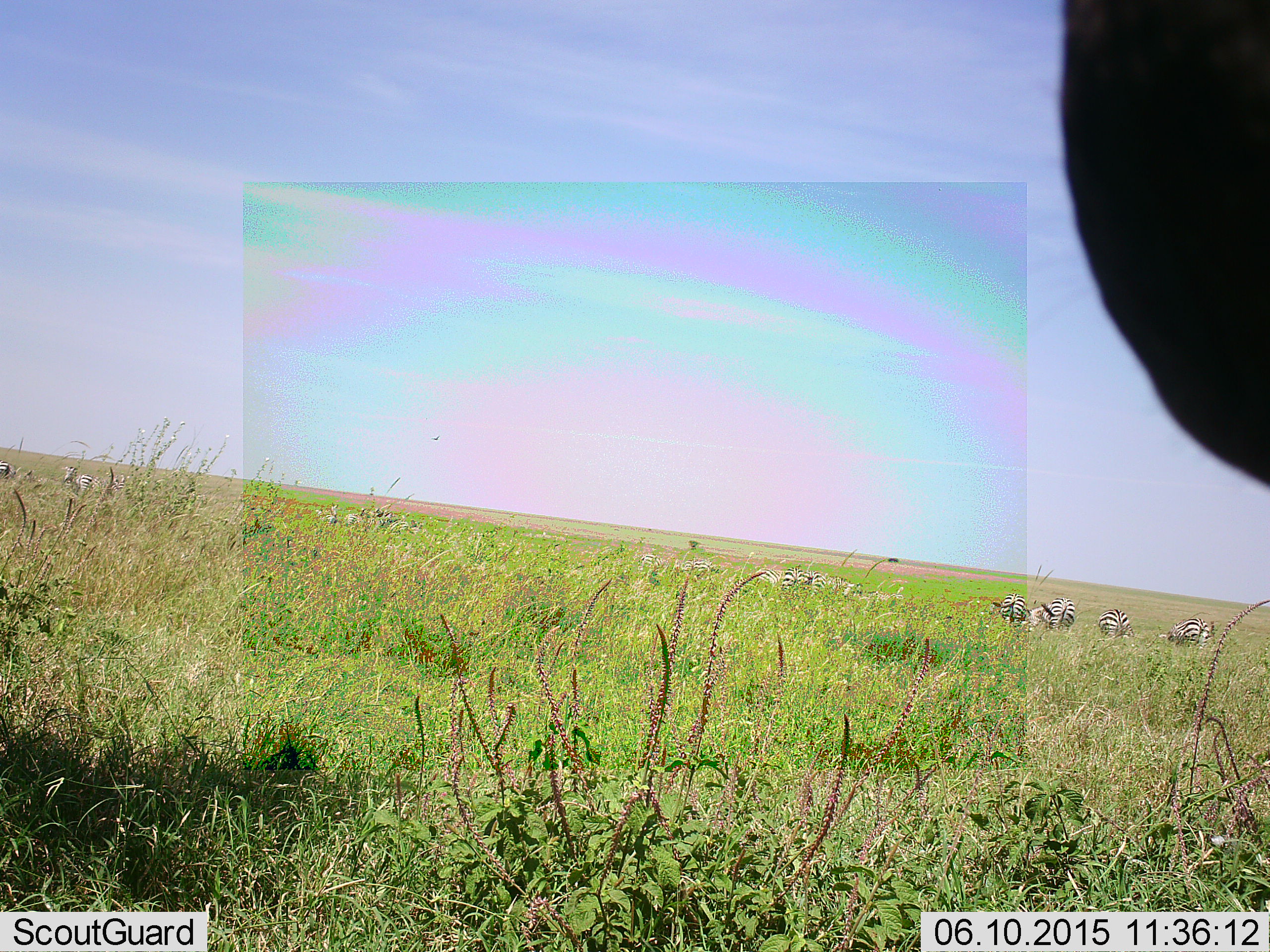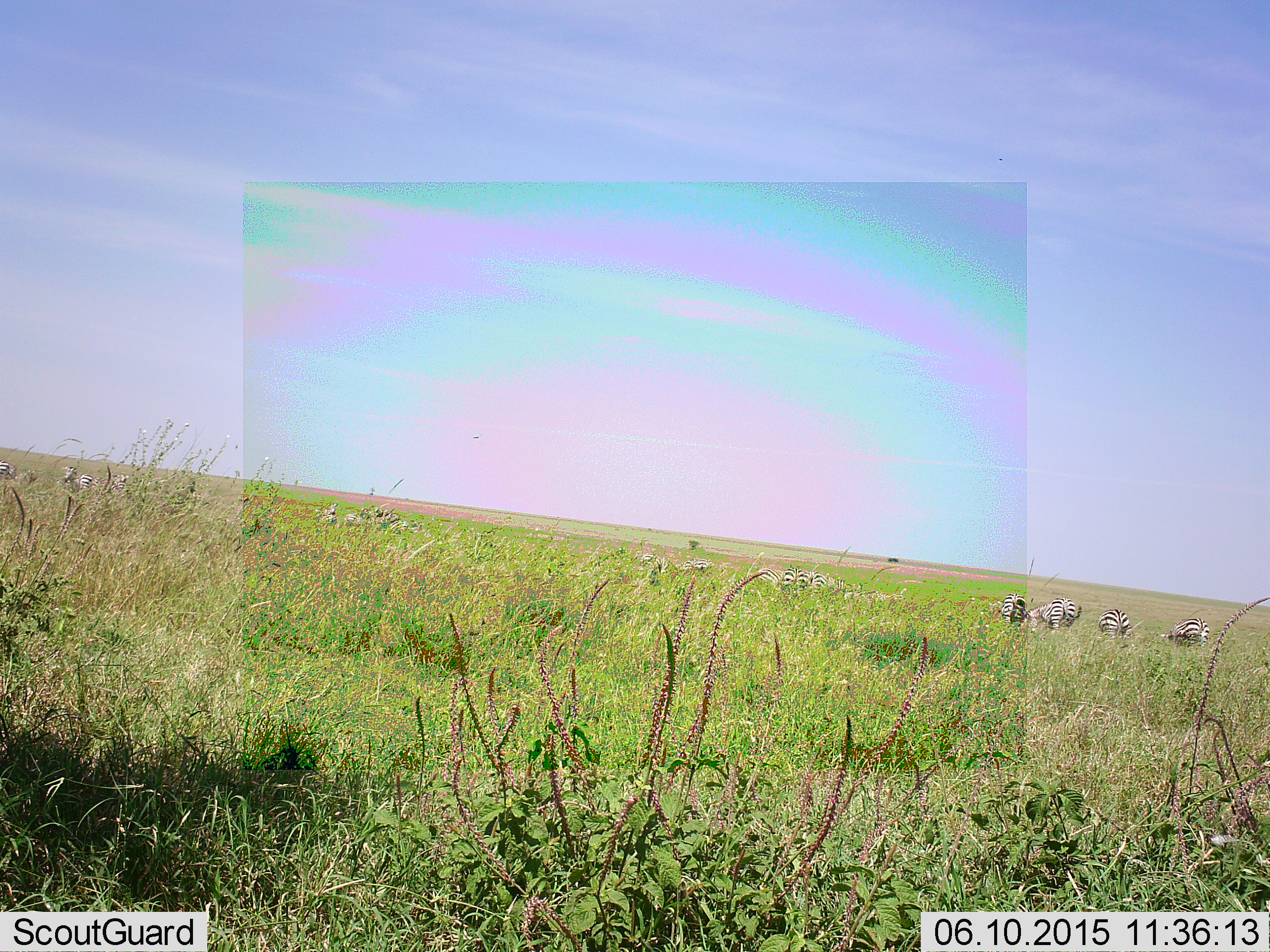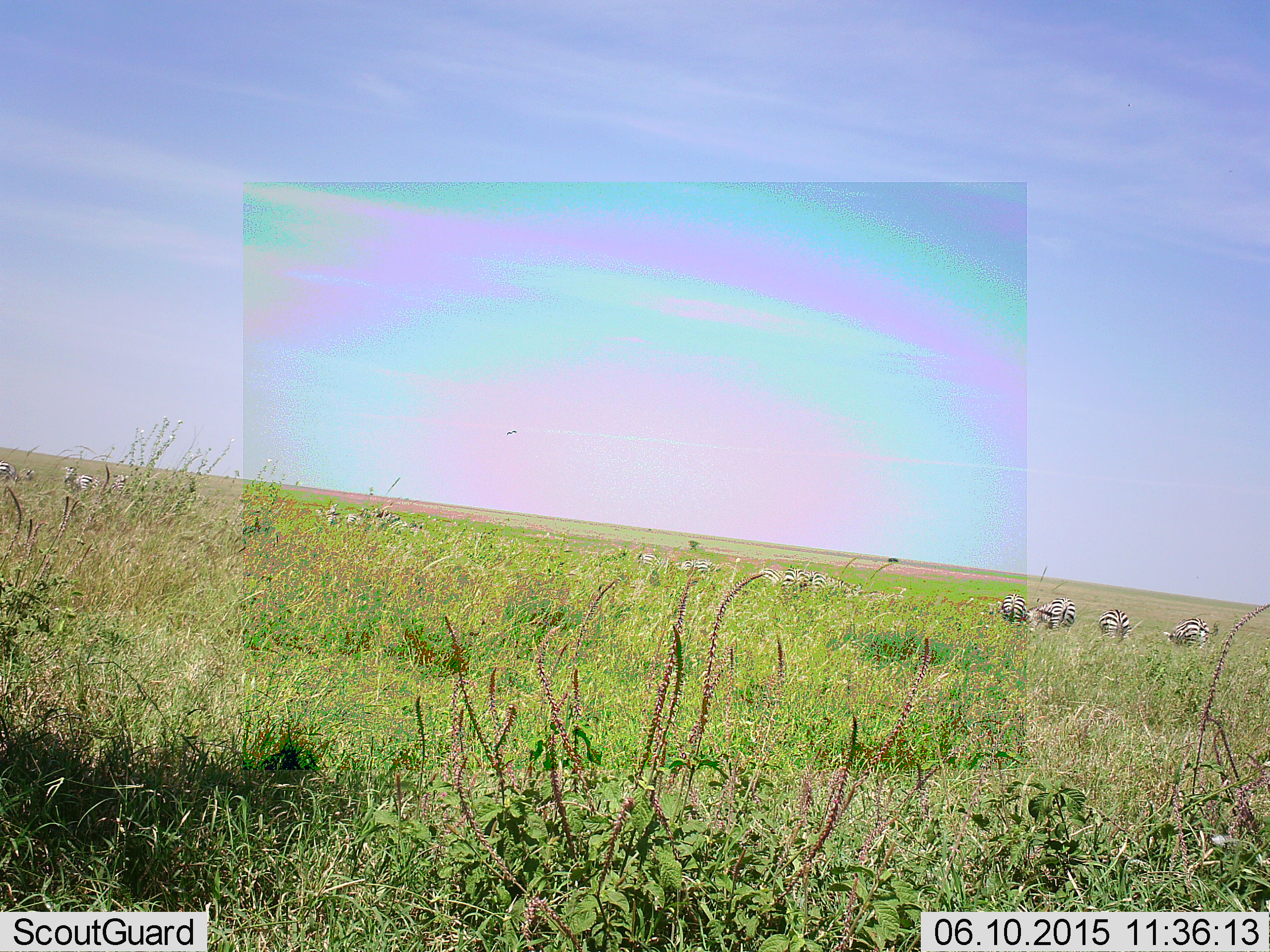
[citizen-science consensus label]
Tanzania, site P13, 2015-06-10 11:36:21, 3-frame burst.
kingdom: Animalia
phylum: Chordata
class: Mammalia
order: Perissodactyla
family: Equidae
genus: Equus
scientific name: Equus quagga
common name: plains zebra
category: zebra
Zebra (plains zebra) (Equus quagga), count 11-50. Behavior (volunteer vote fractions): standing 70%, resting 0%, moving 0%, interacting 0%. Young present (vote fraction): 10%. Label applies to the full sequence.